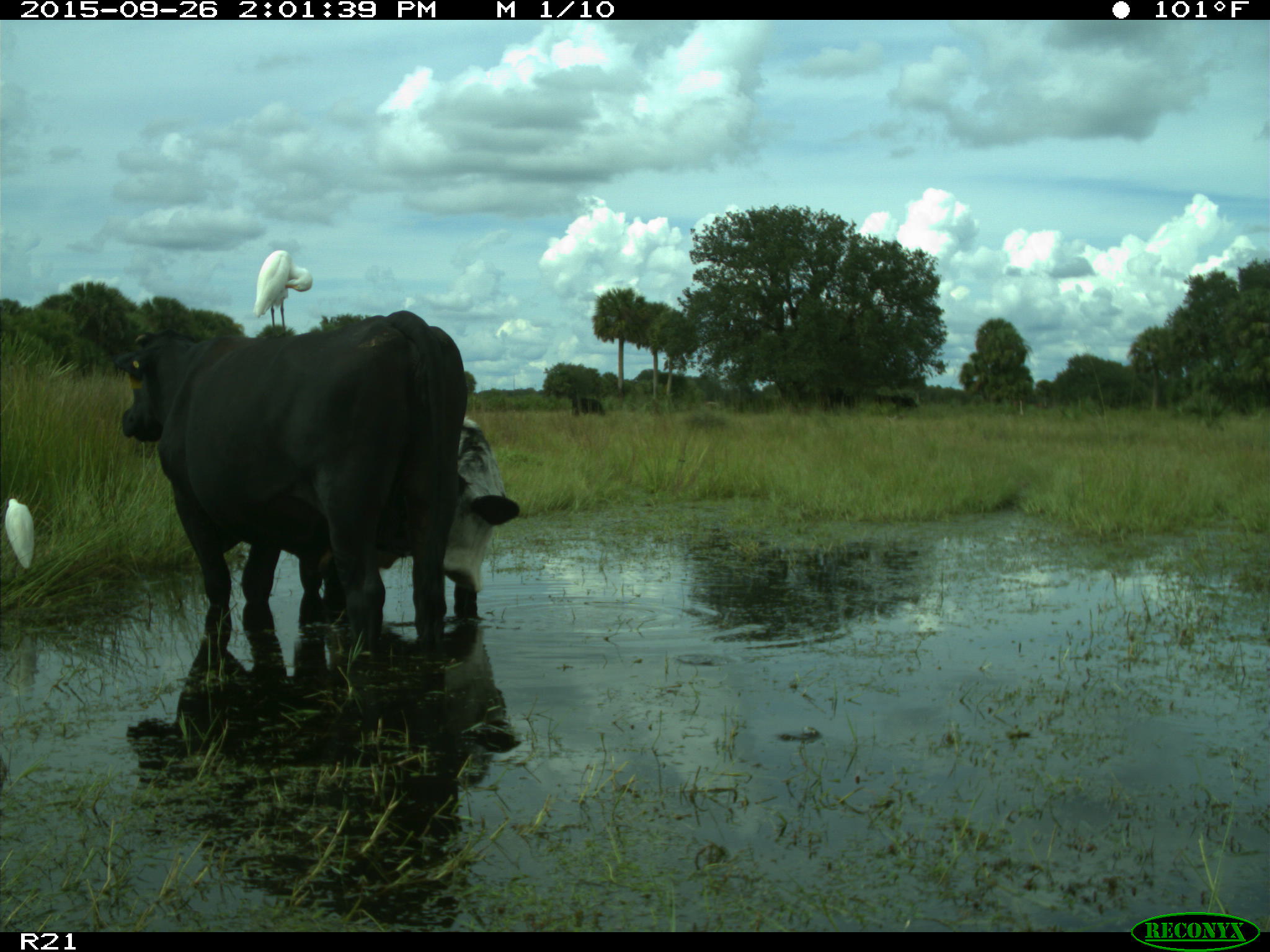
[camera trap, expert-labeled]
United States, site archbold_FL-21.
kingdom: Animalia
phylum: Chordata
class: Mammalia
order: Artiodactyla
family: Bovidae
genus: Bos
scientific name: Bos taurus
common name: domestic cow